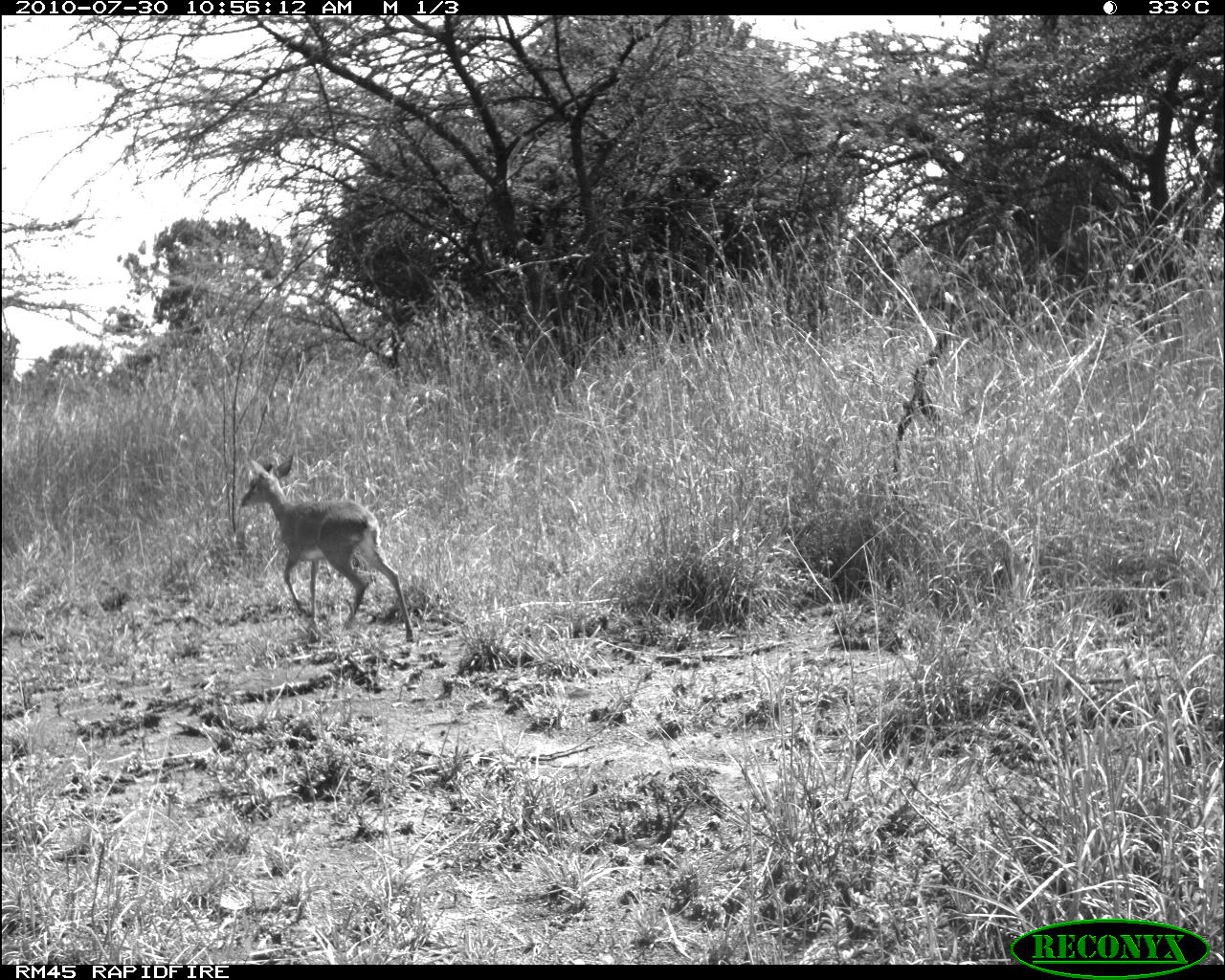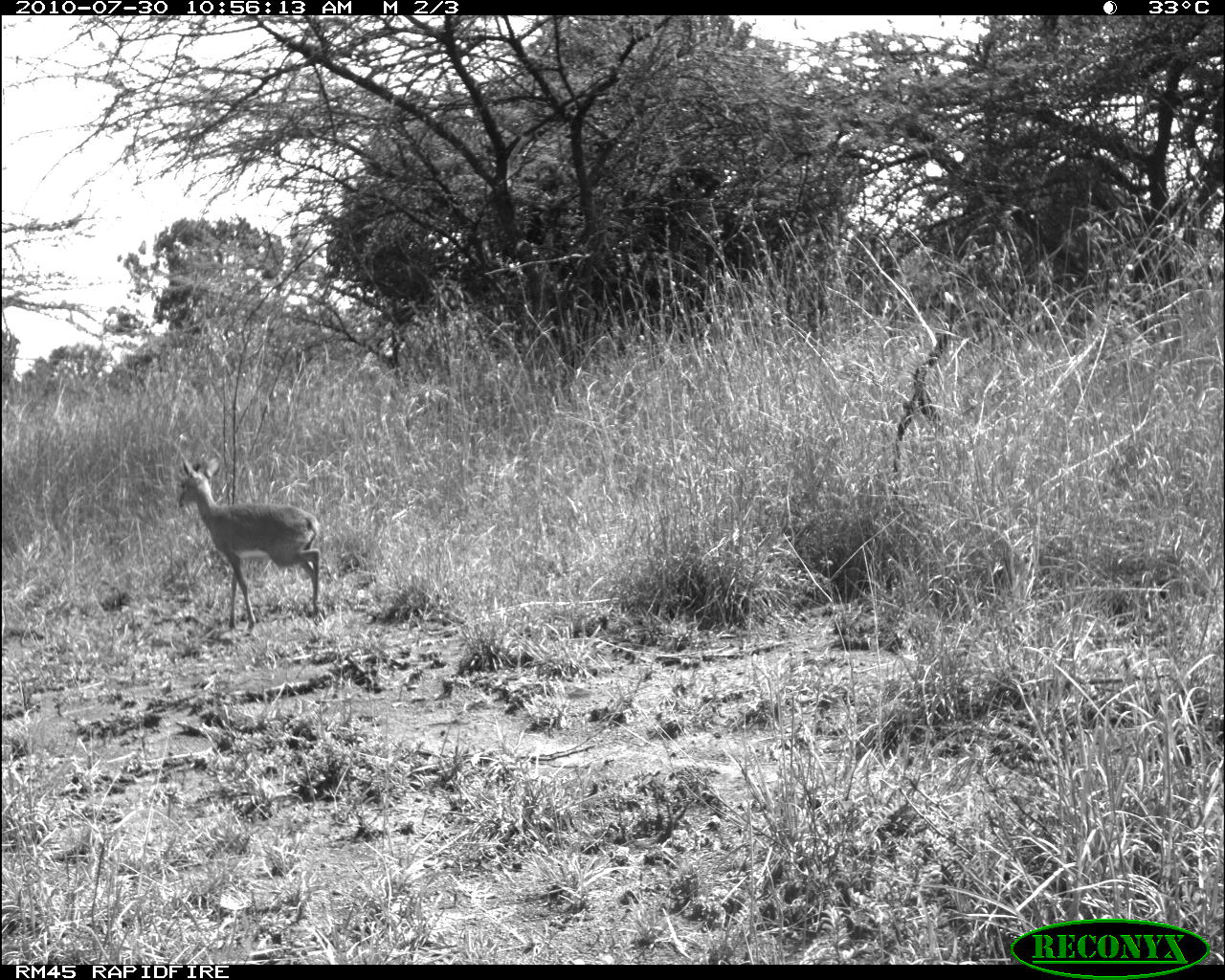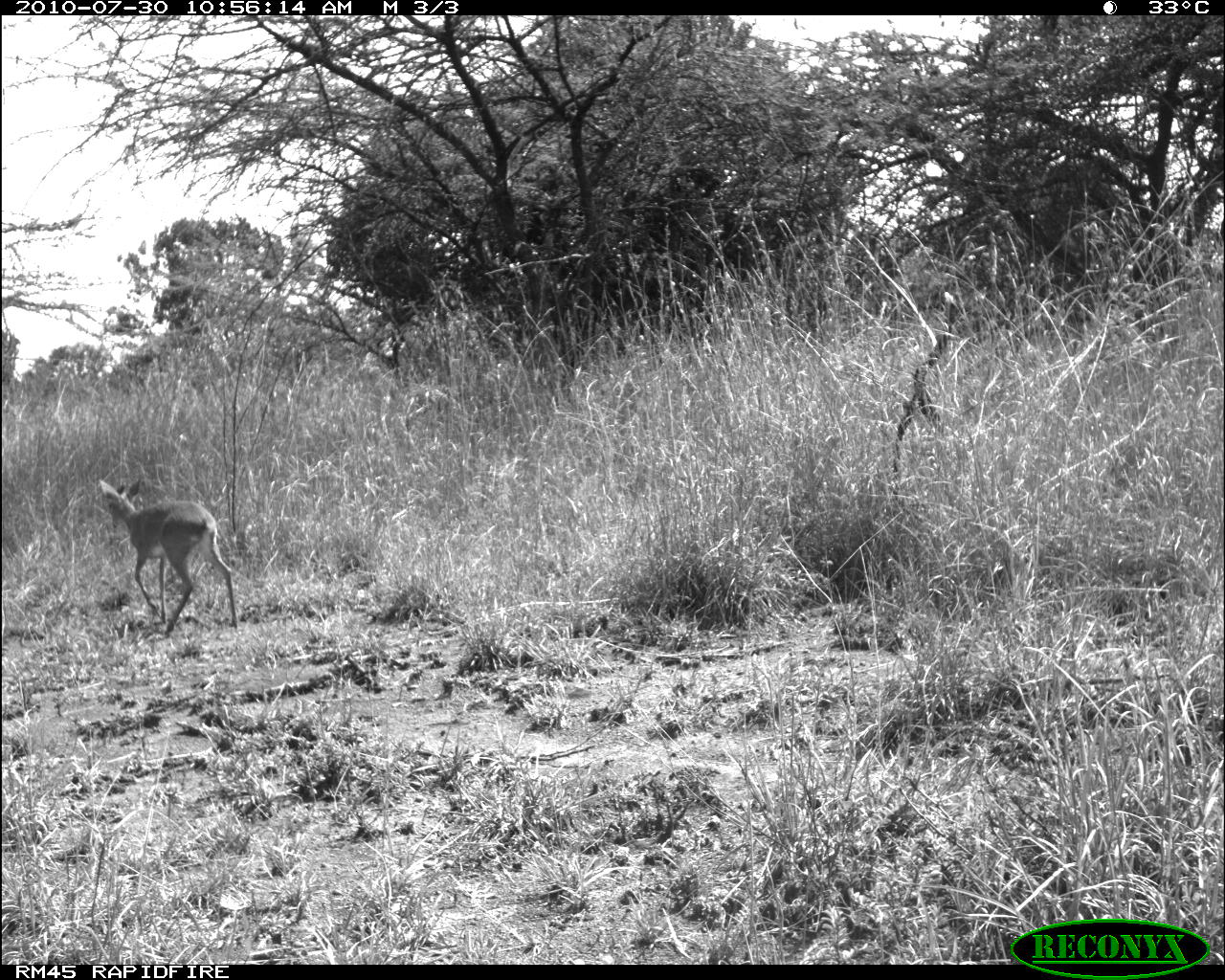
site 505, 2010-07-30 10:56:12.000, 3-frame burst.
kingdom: Animalia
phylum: Chordata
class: Mammalia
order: Artiodactyla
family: Bovidae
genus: Madoqua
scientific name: Madoqua guentheri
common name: günther's dik-dik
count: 1